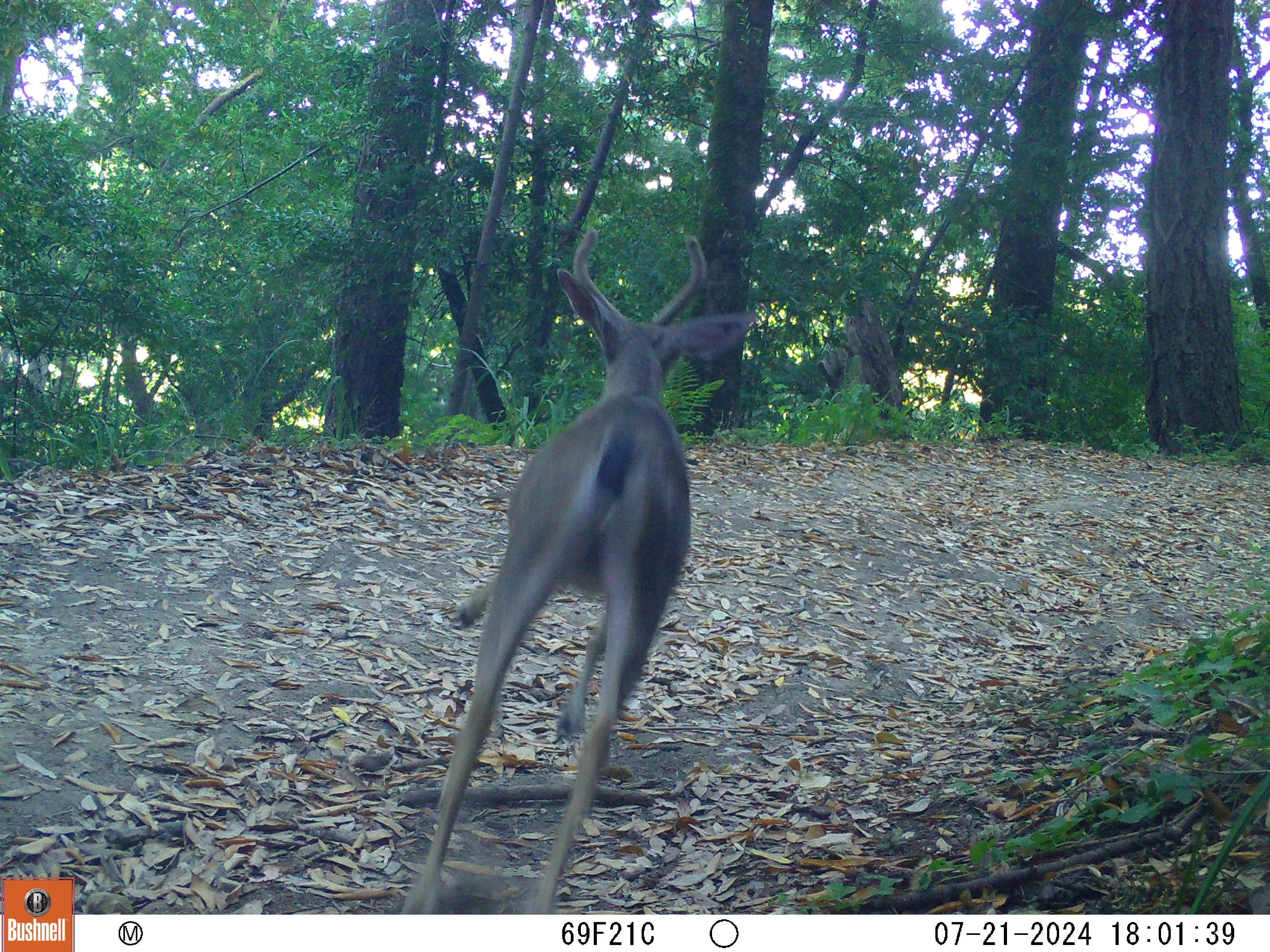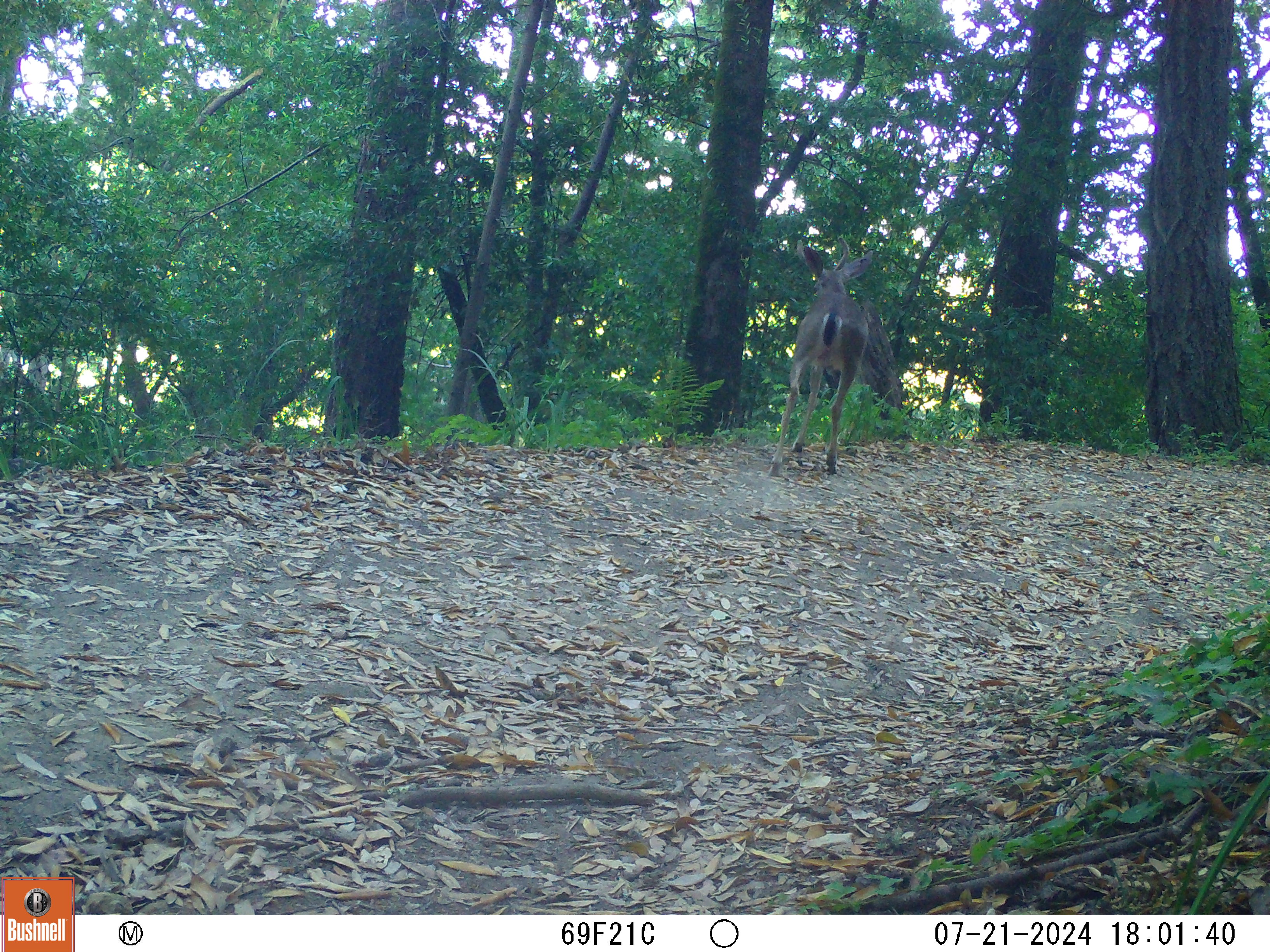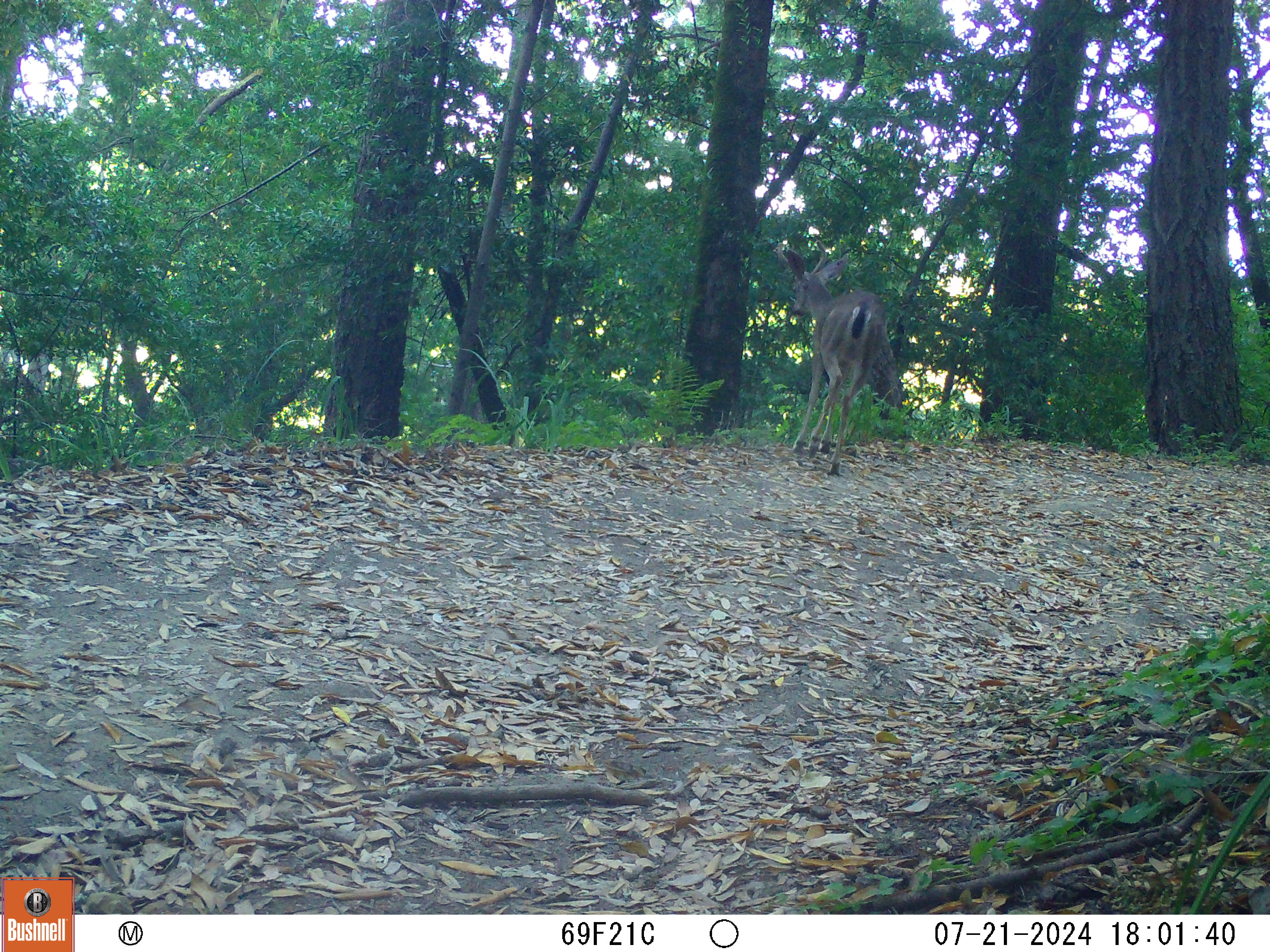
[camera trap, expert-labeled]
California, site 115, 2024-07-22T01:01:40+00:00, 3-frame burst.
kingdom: Animalia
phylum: Chordata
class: Mammalia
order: Artiodactyla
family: Cervidae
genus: Odocoileus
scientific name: Odocoileus hemionus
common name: mule deer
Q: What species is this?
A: Mule deer (Odocoileus hemionus).